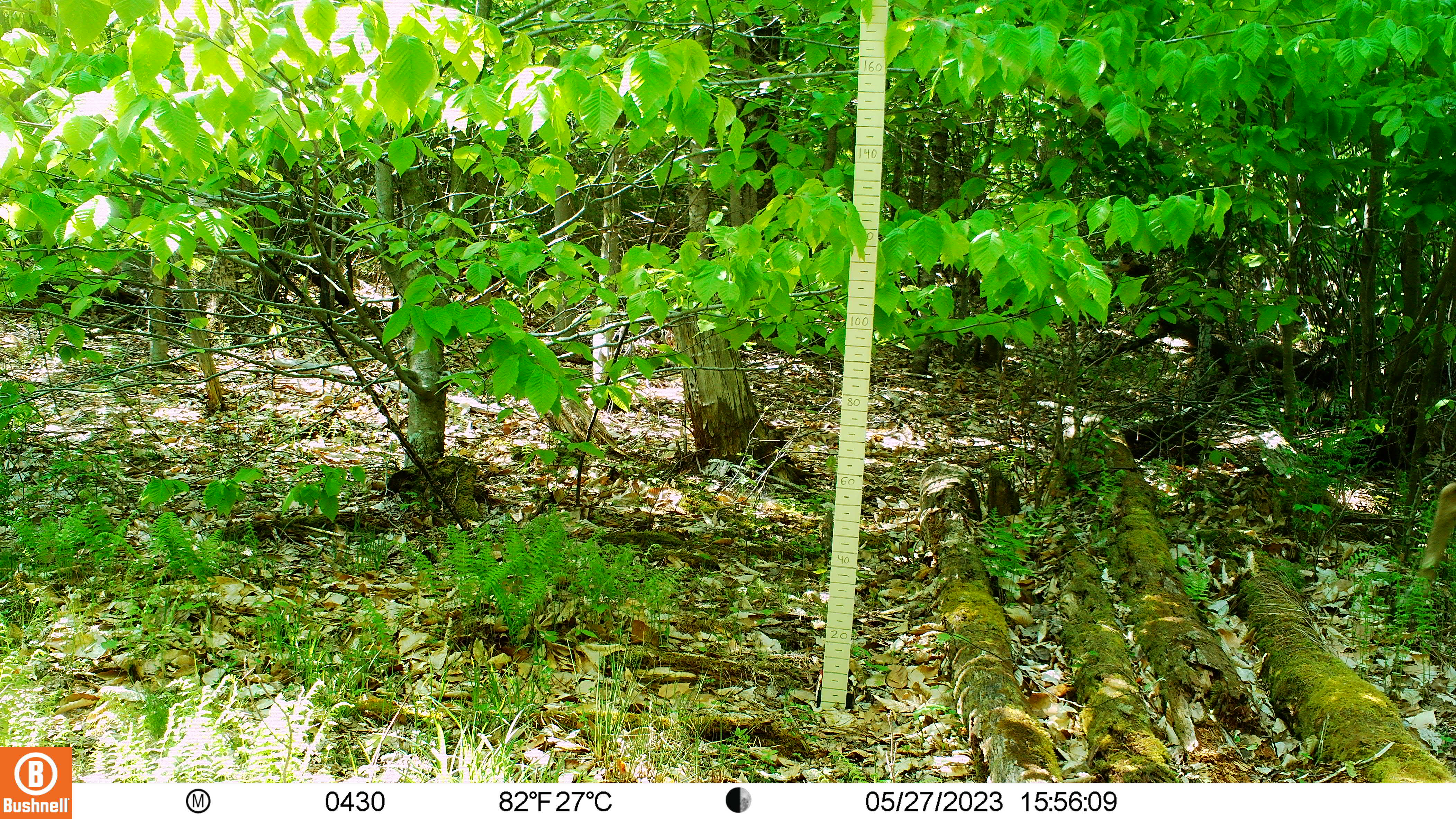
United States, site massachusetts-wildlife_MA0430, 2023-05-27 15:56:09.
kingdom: Animalia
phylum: Chordata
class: Mammalia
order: Artiodactyla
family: Cervidae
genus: Odocoileus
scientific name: Odocoileus virginianus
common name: white-tailed deer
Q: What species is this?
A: White-tailed deer (Odocoileus virginianus).